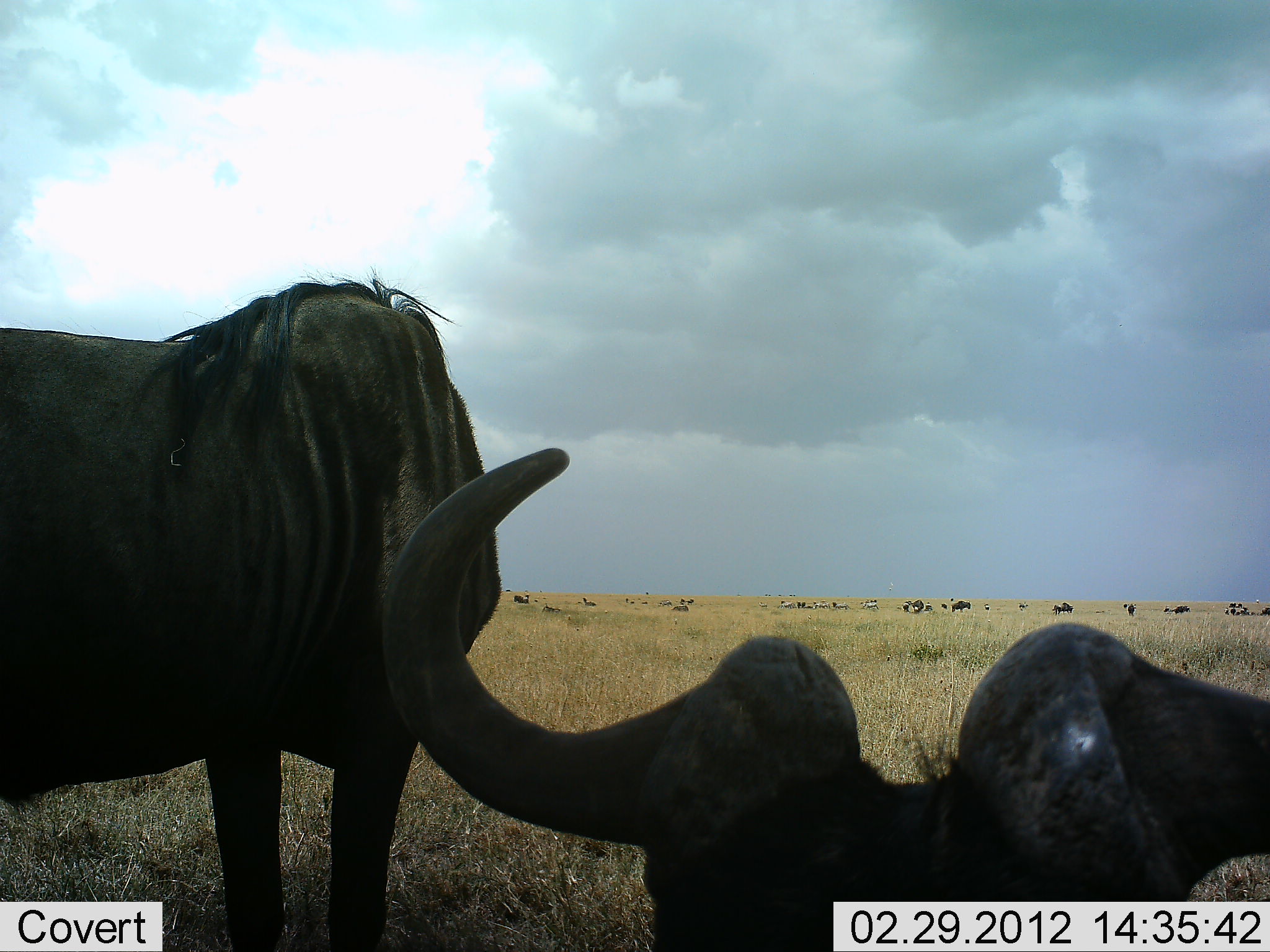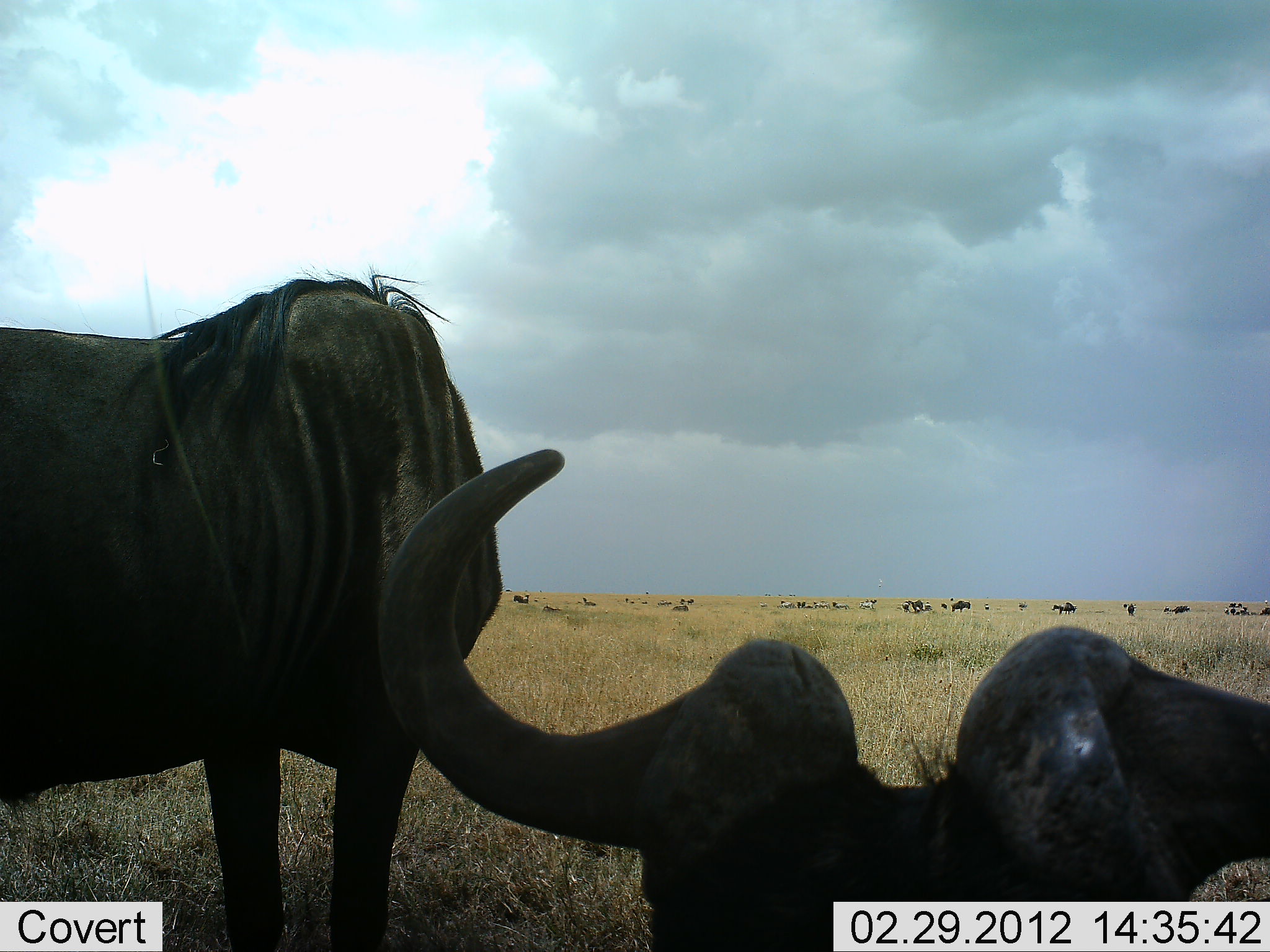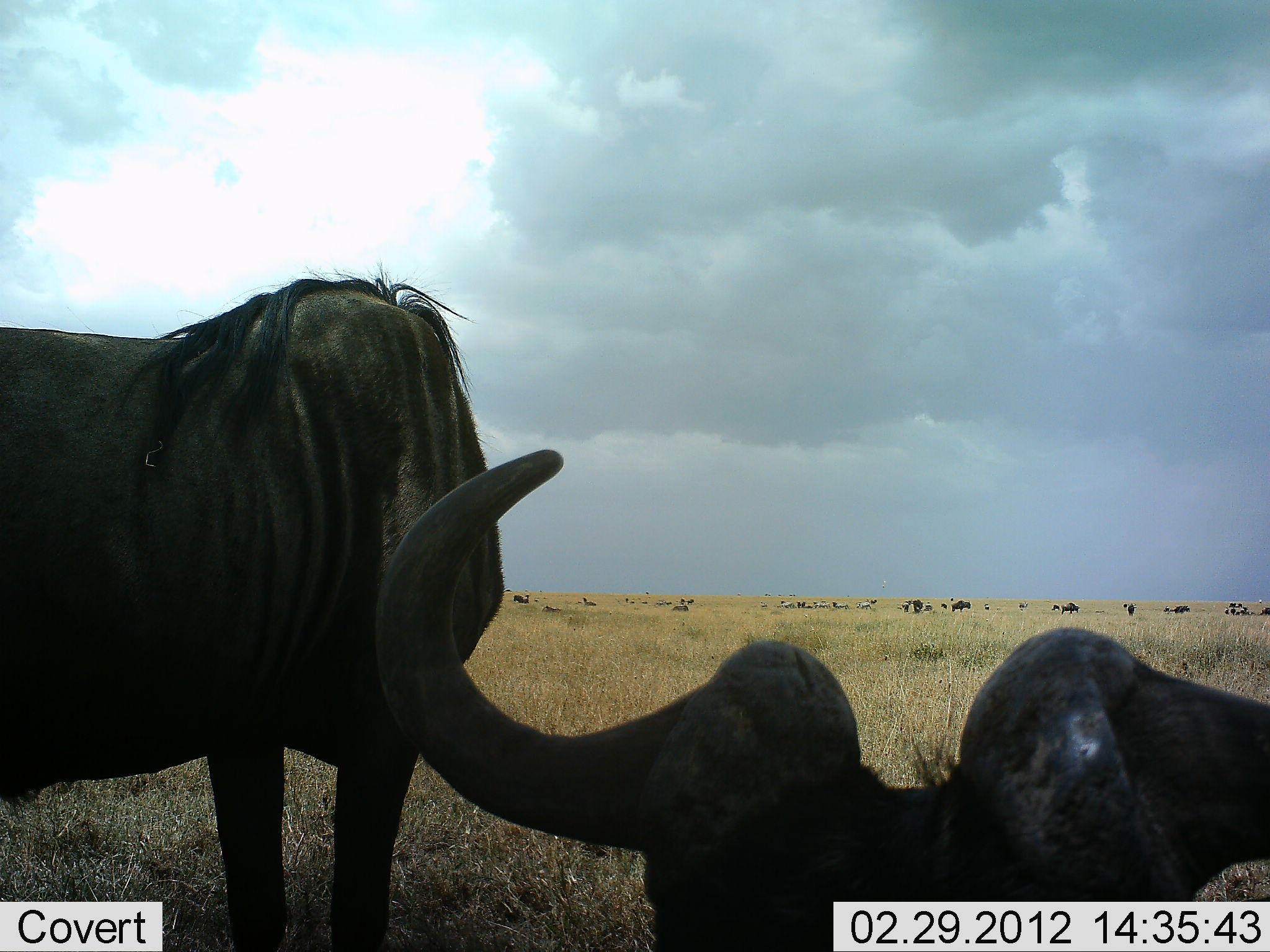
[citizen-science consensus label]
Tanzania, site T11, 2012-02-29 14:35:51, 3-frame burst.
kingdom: Animalia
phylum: Chordata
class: Mammalia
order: Artiodactyla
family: Bovidae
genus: Connochaetes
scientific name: Connochaetes taurinus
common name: blue wildebeest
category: wildebeest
Wildebeest (blue wildebeest) (Connochaetes taurinus), count 2. Behavior (volunteer vote fractions): standing 83%, resting 83%, moving 21%, interacting 4%. Young present (vote fraction): 0%. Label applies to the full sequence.